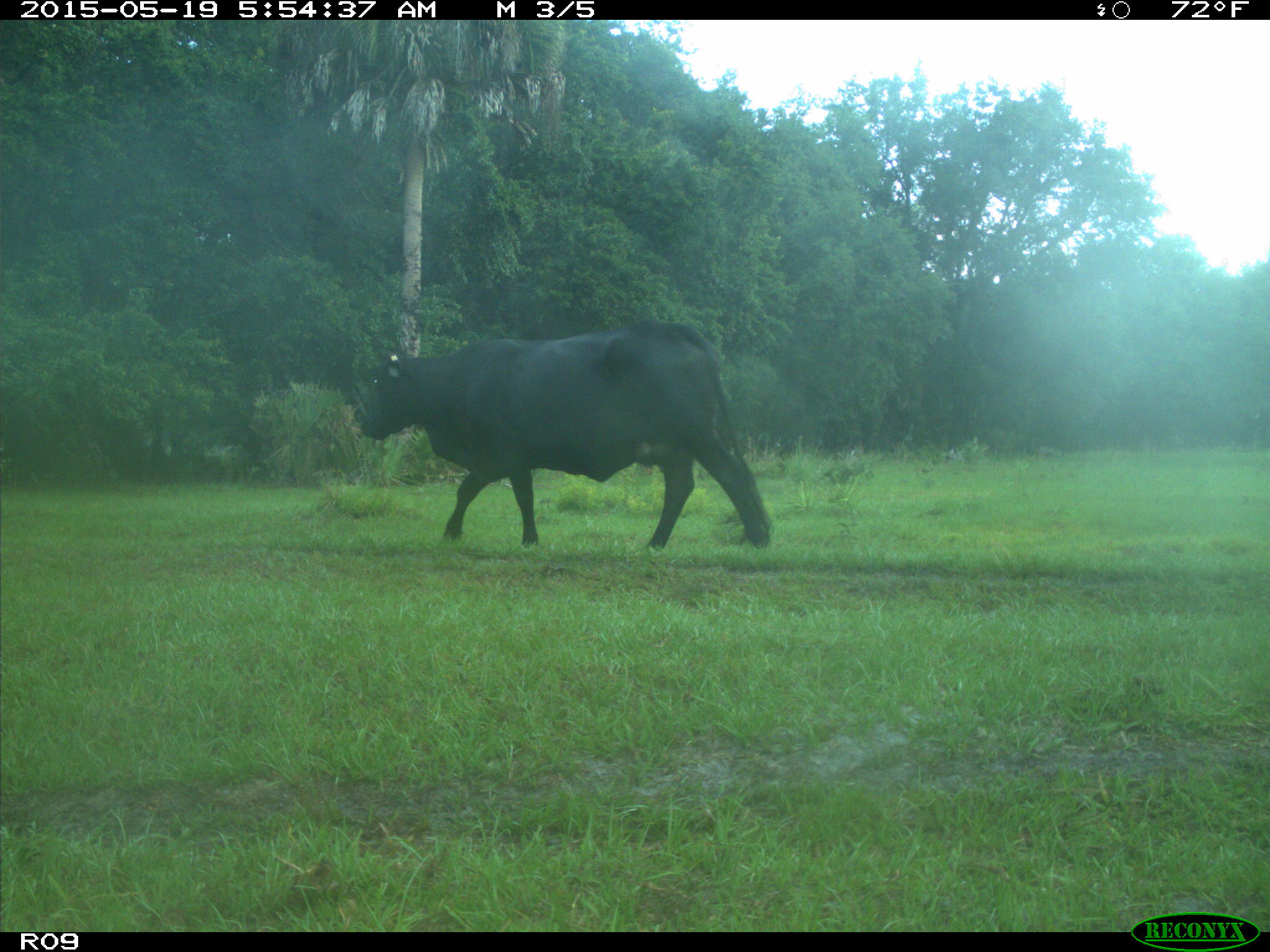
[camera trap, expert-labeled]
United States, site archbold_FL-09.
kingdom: Animalia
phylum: Chordata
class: Mammalia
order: Artiodactyla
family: Bovidae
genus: Bos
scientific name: Bos taurus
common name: domestic cow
Bos taurus (domestic cow).